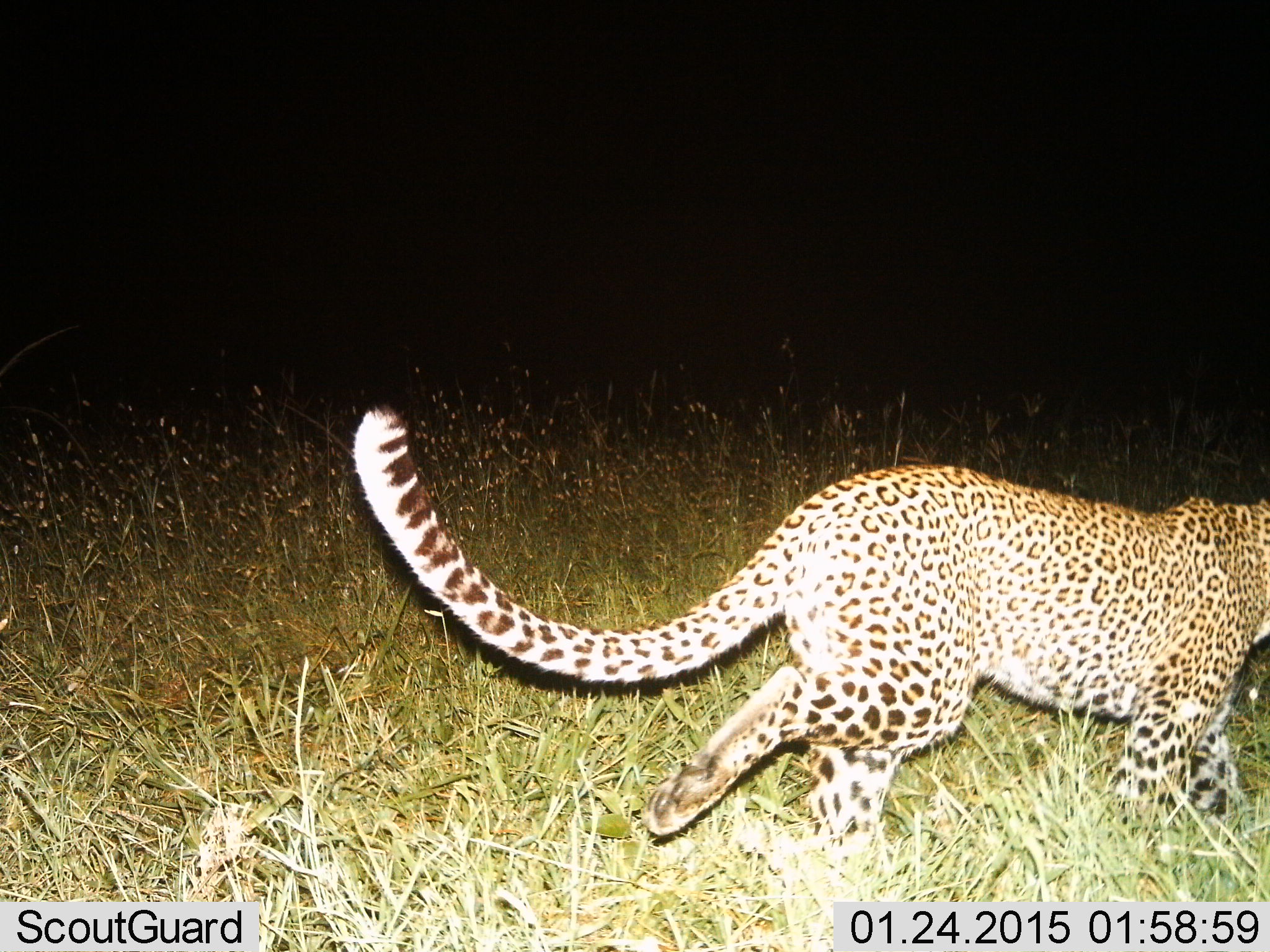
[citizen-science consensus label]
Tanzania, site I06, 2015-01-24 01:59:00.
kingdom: Animalia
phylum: Chordata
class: Mammalia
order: Carnivora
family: Felidae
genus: Panthera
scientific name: Panthera pardus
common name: leopard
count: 1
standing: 0%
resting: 0%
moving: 100%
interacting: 0%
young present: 0%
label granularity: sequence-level